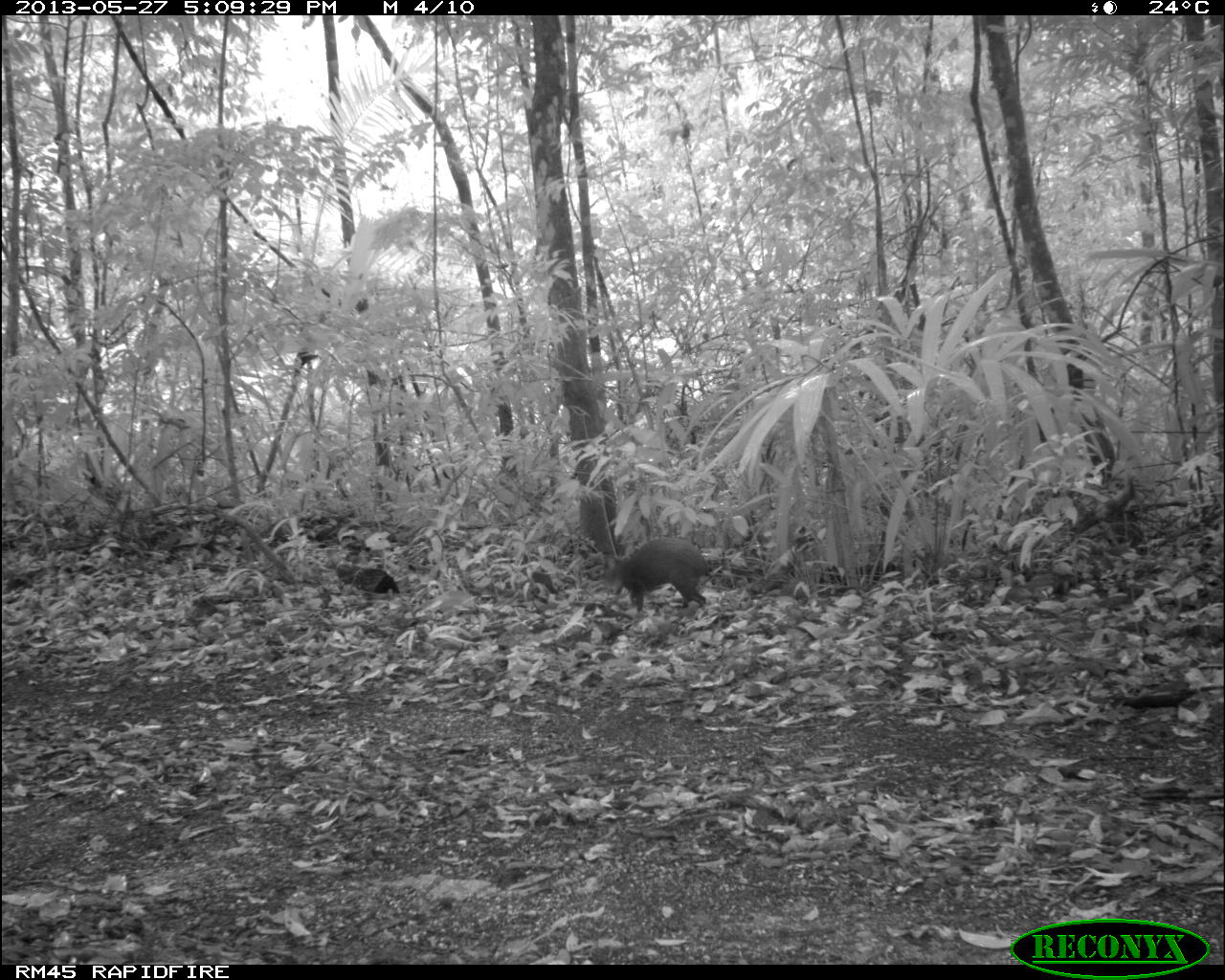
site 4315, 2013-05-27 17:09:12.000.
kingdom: Animalia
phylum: Chordata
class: Mammalia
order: Rodentia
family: Dasyproctidae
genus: Dasyprocta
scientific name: Dasyprocta punctata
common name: central american agouti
Dasyprocta punctata (central american agouti), count 1.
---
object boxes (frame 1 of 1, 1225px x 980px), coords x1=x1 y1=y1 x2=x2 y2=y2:
dasyprocta punctata: x1=608 y1=542 x2=709 y2=617